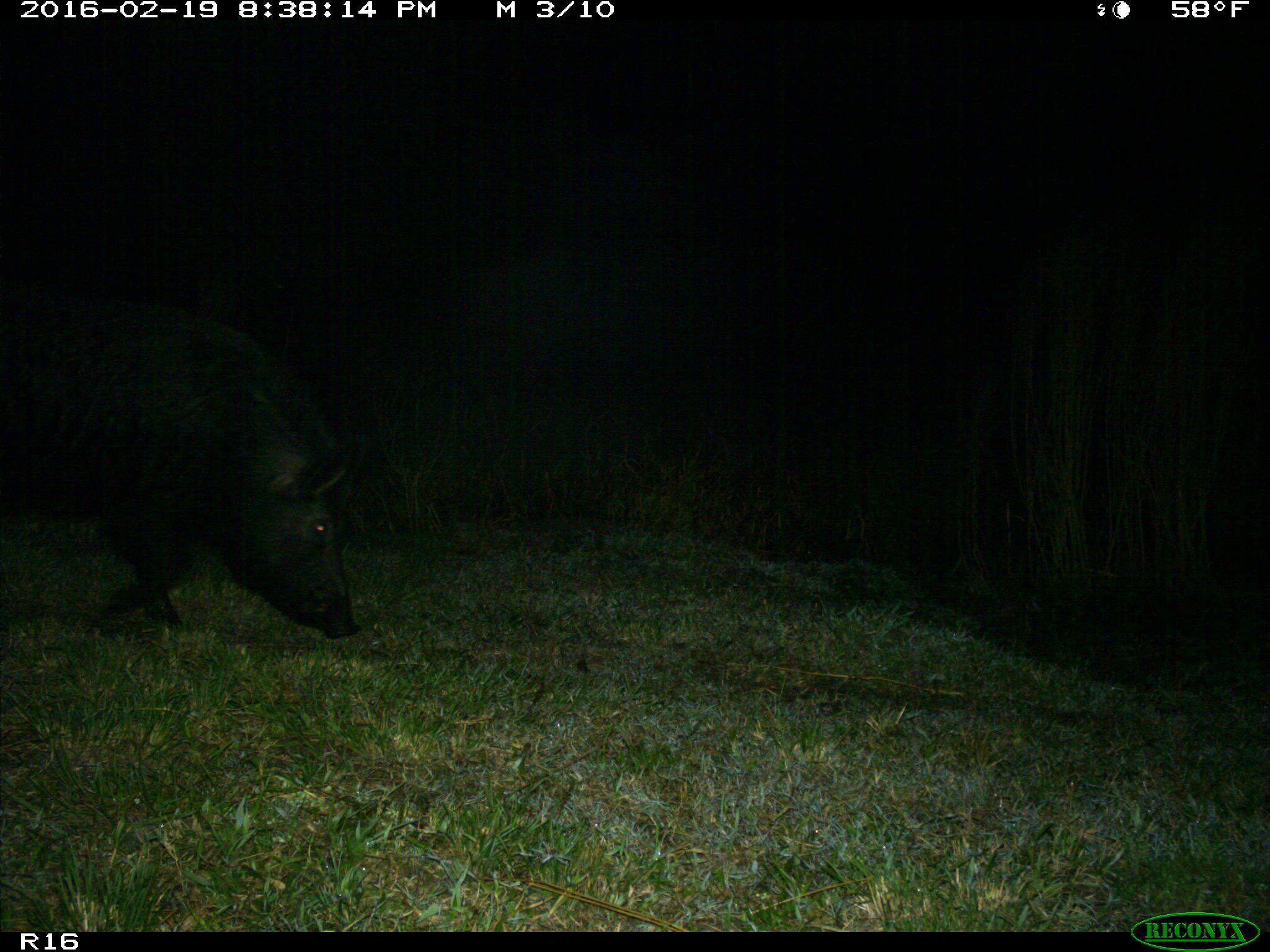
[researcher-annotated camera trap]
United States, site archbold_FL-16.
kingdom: Animalia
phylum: Chordata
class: Mammalia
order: Artiodactyla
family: Suidae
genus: Sus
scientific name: Sus scrofa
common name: wild boar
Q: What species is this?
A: Sus scrofa (wild boar).